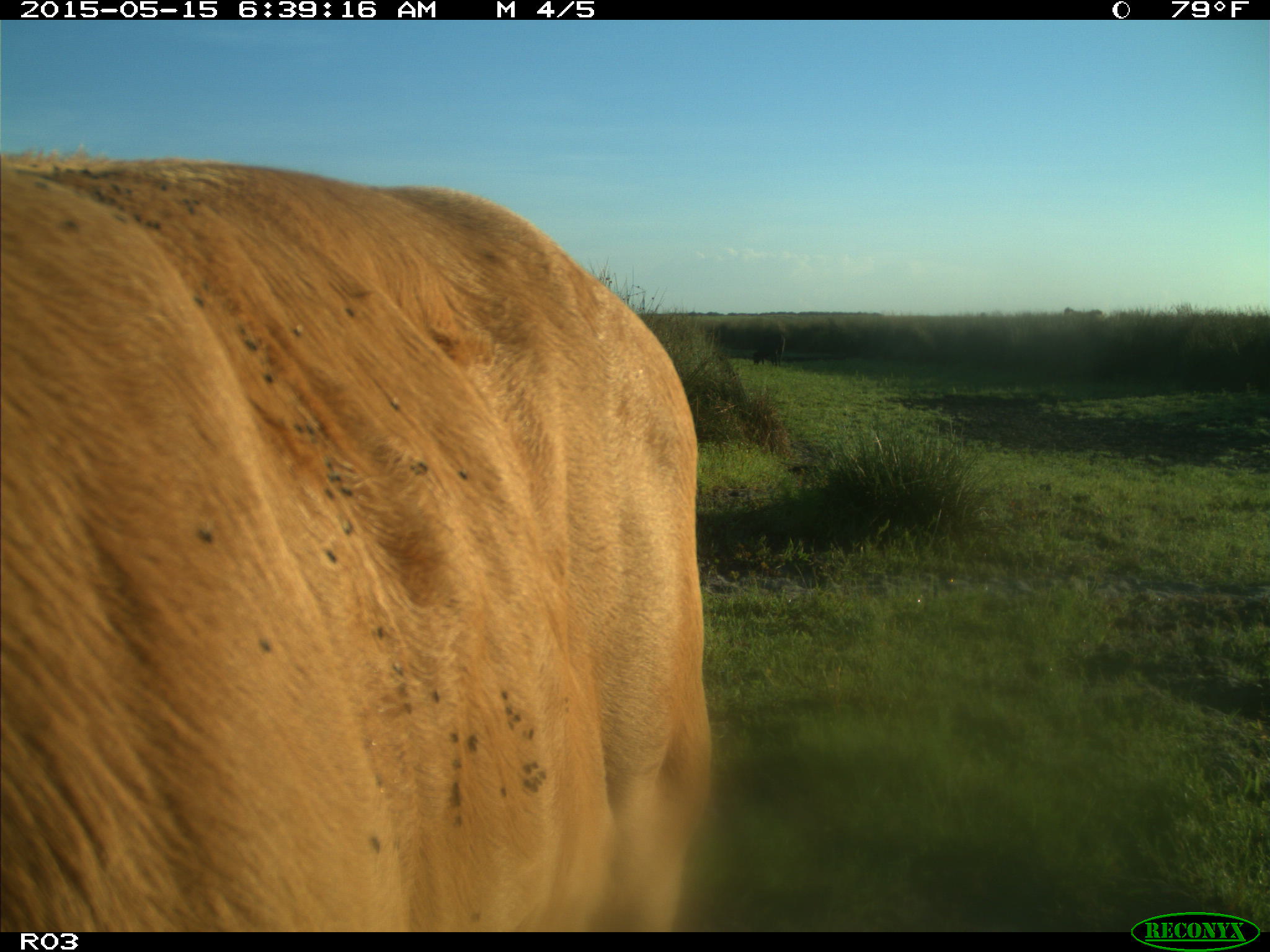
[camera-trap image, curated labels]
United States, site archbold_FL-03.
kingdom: Animalia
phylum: Chordata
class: Mammalia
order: Artiodactyla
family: Bovidae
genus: Bos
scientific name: Bos taurus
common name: domestic cow